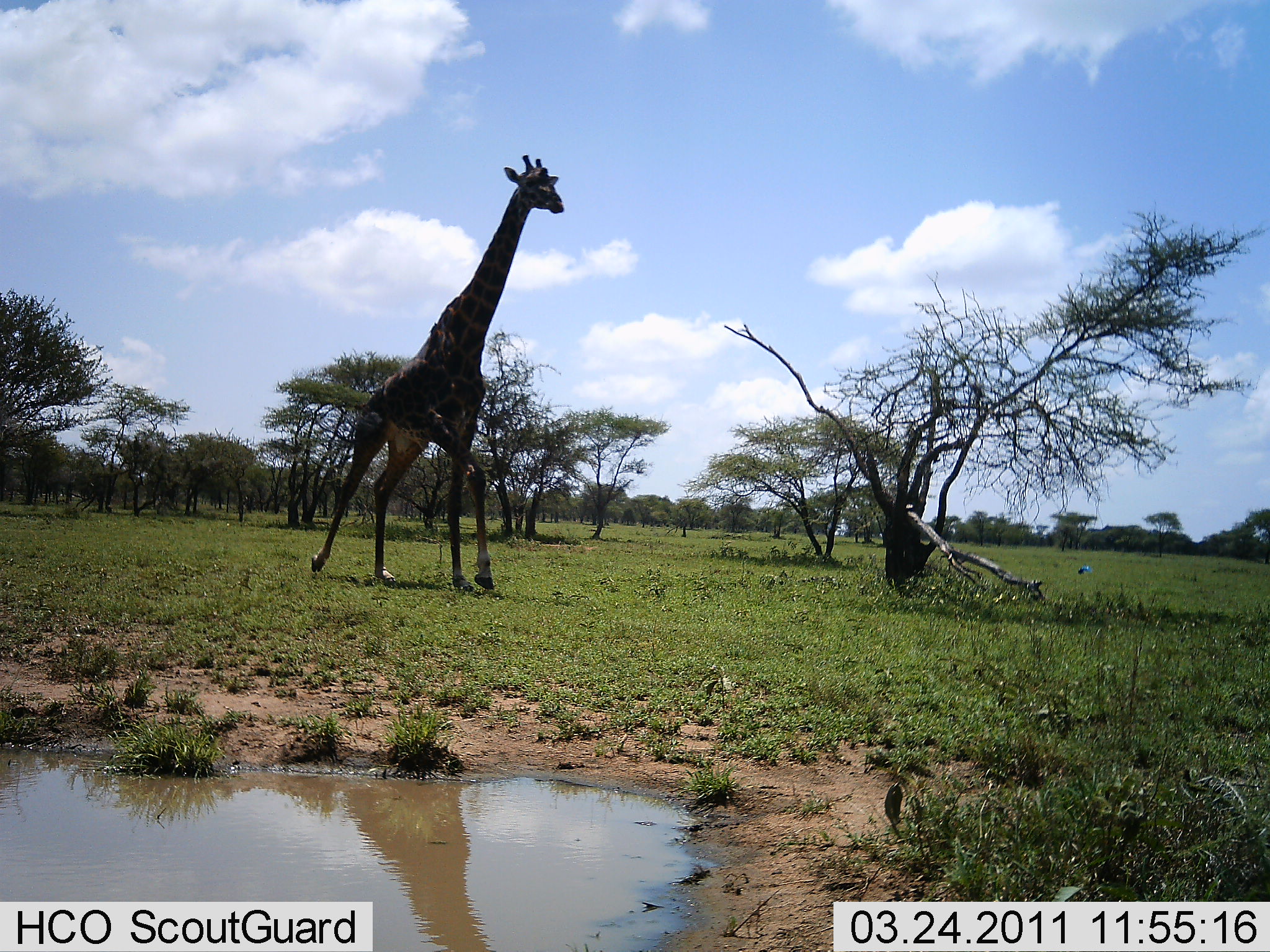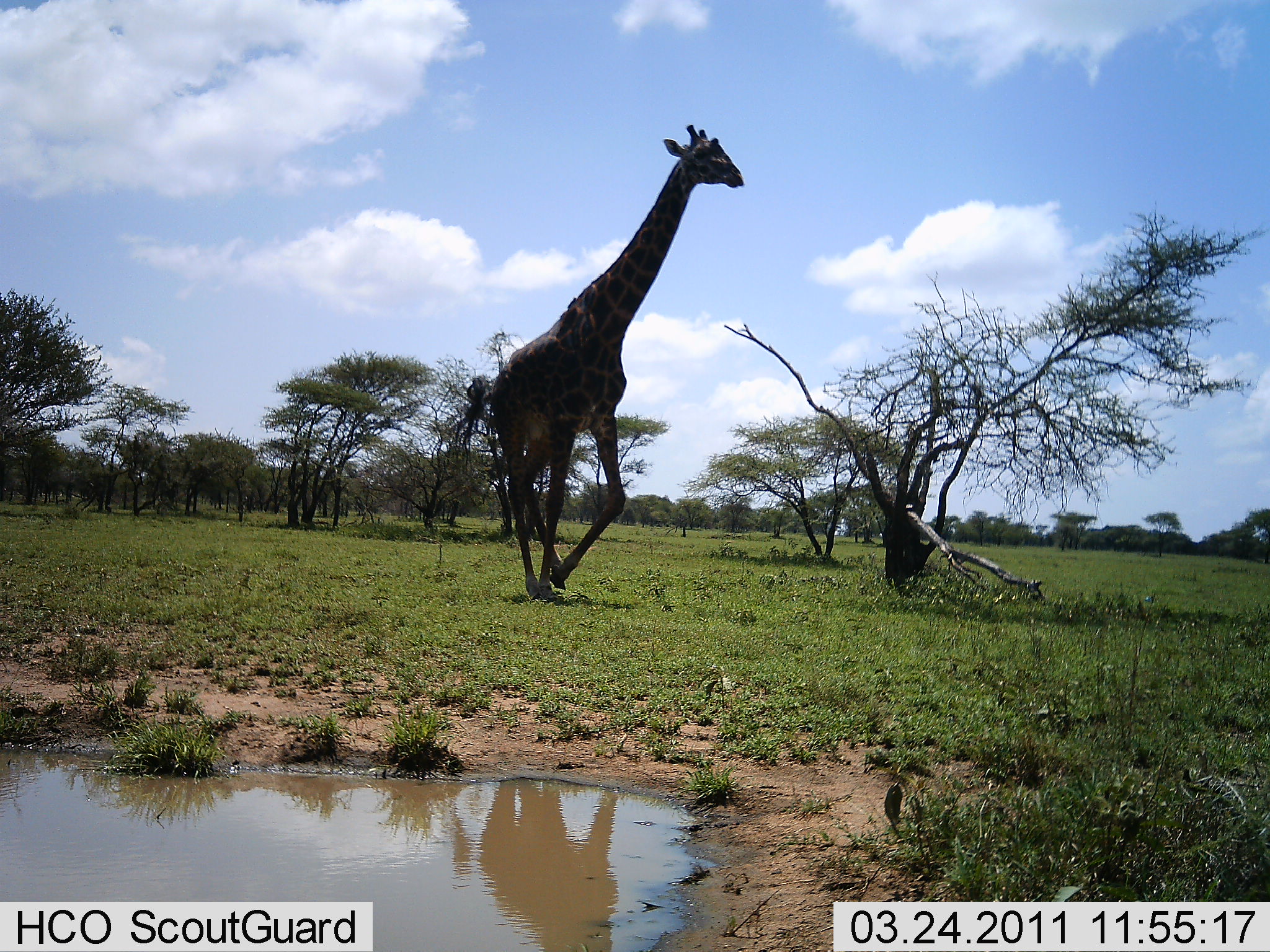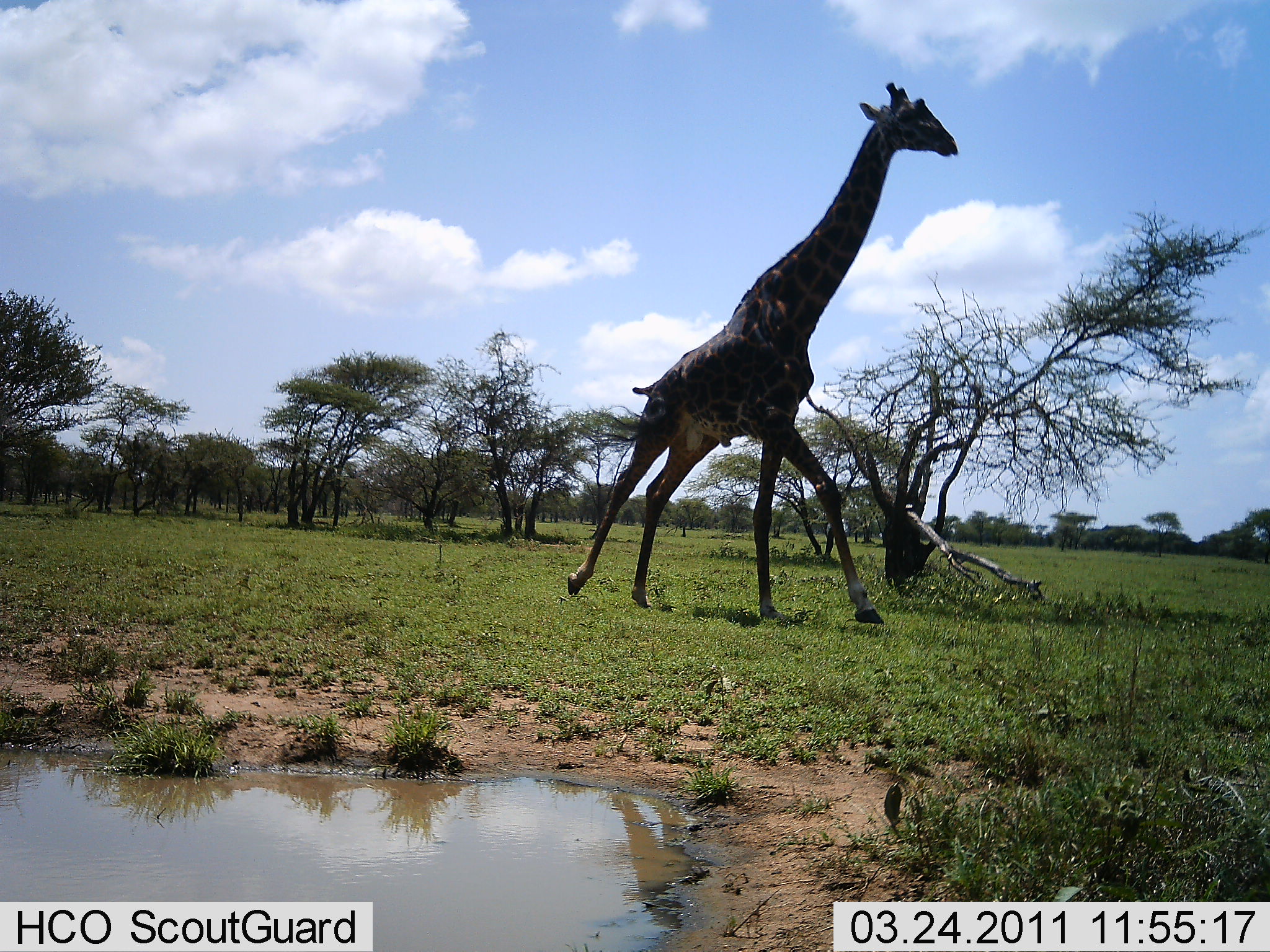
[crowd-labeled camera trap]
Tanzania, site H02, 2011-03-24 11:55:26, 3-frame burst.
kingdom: Animalia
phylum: Chordata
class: Mammalia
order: Artiodactyla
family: Giraffidae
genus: Giraffa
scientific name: Giraffa camelopardalis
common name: giraffe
Giraffe (Giraffa camelopardalis), count 1. Behavior (volunteer vote fractions): standing 0%, resting 0%, moving 100%, interacting 0%. Young present (vote fraction): 0%. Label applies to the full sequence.